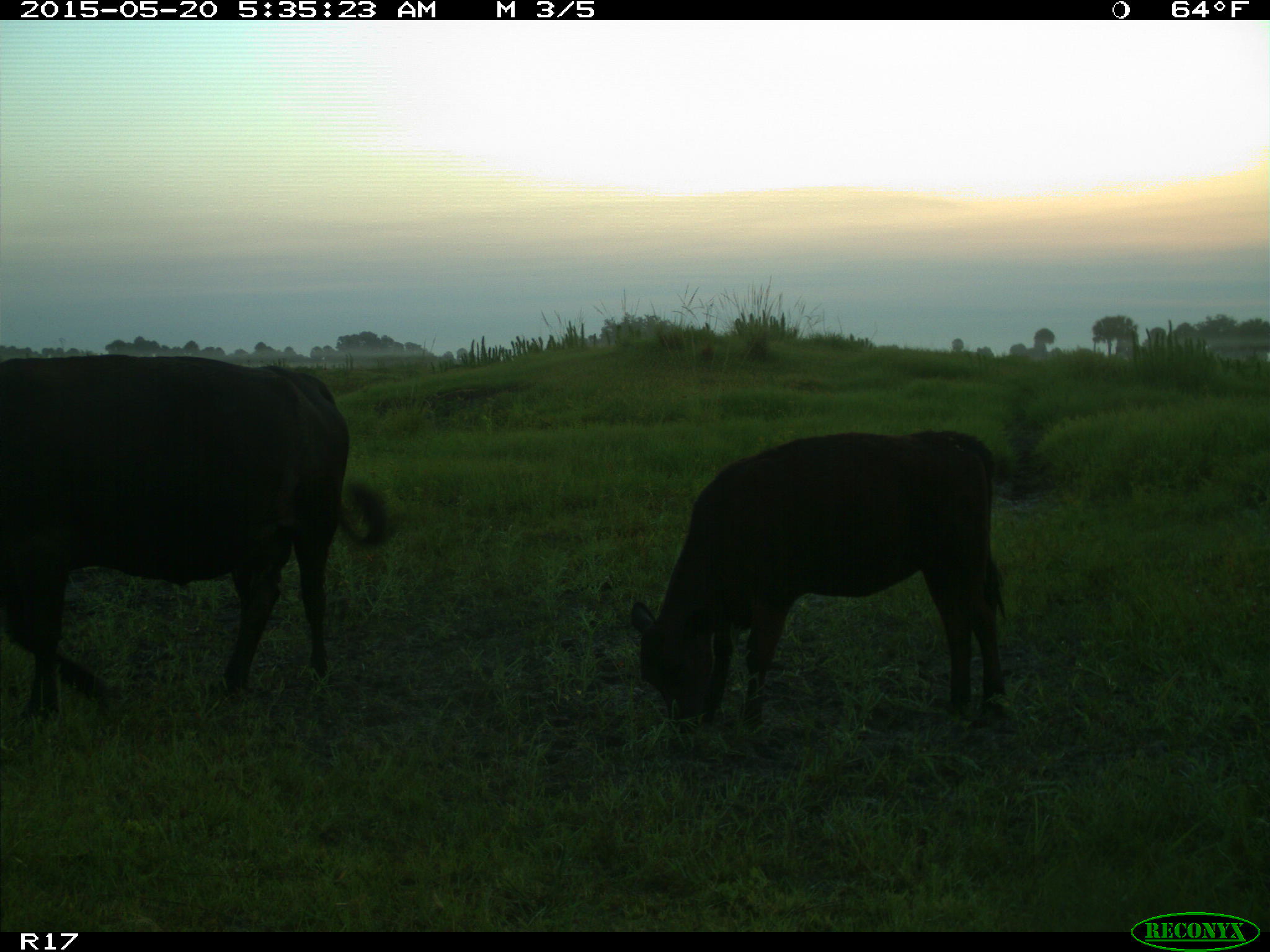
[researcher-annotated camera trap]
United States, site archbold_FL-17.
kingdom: Animalia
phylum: Chordata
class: Mammalia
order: Artiodactyla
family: Bovidae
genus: Bos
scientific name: Bos taurus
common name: domestic cow